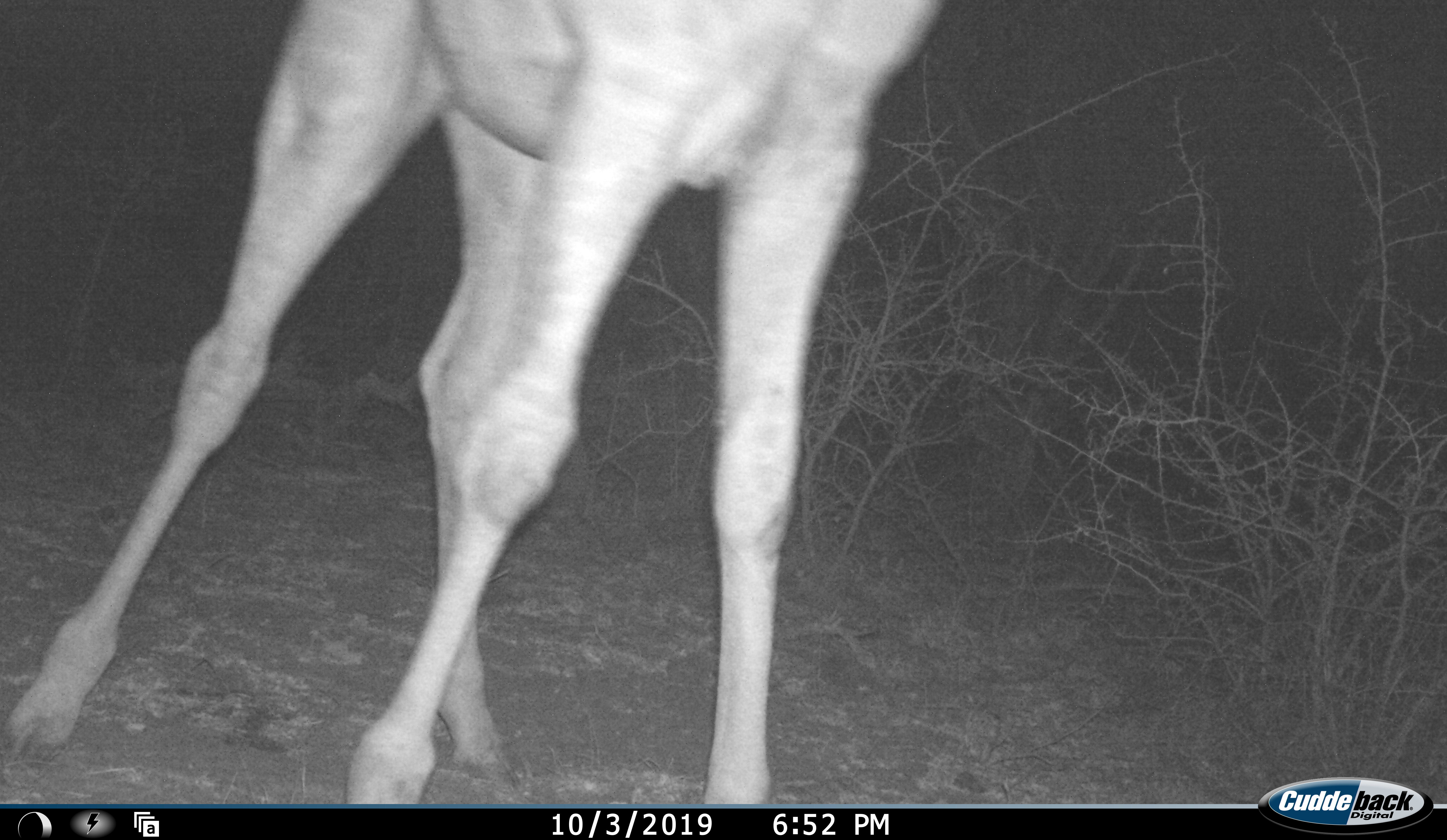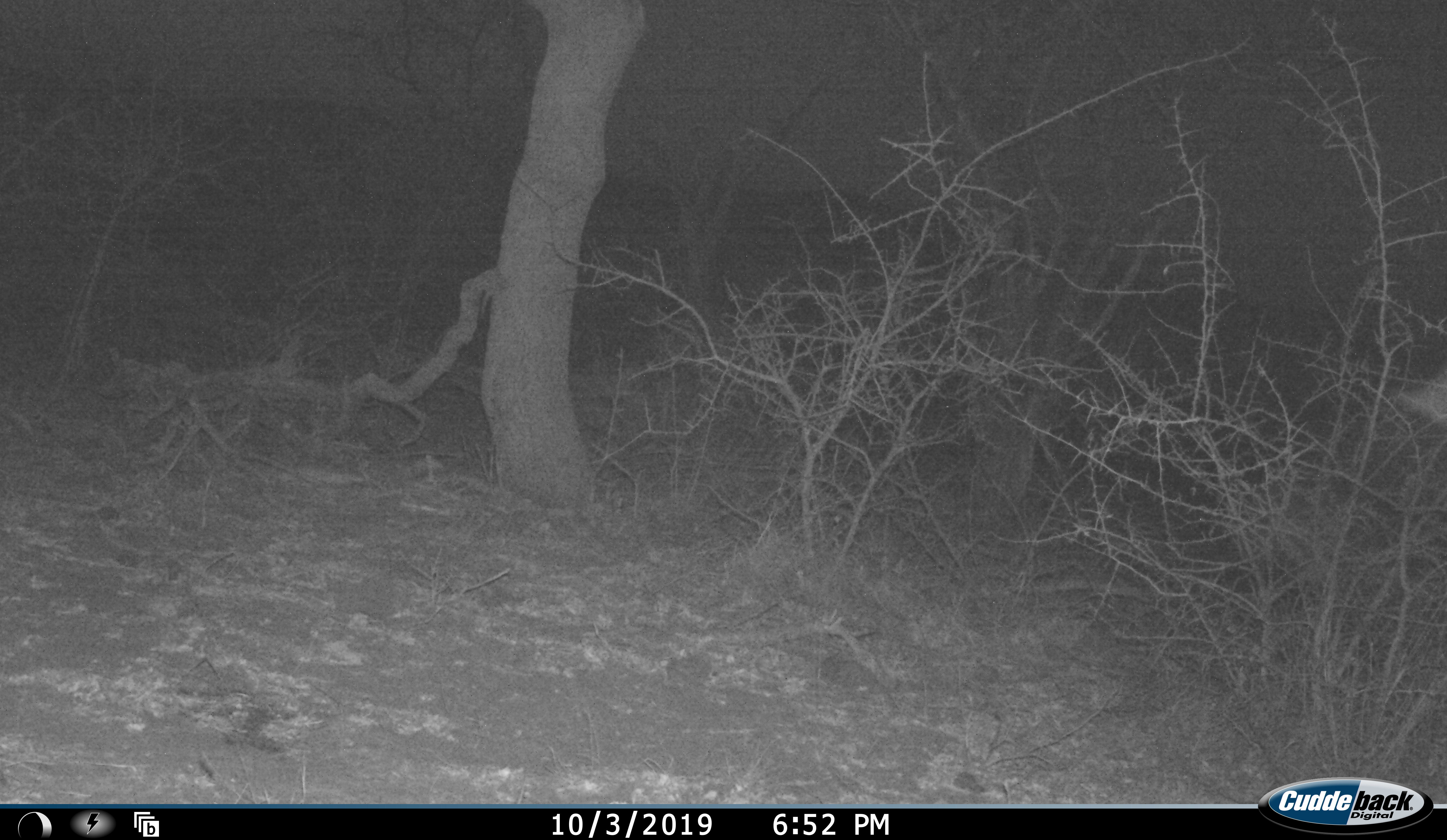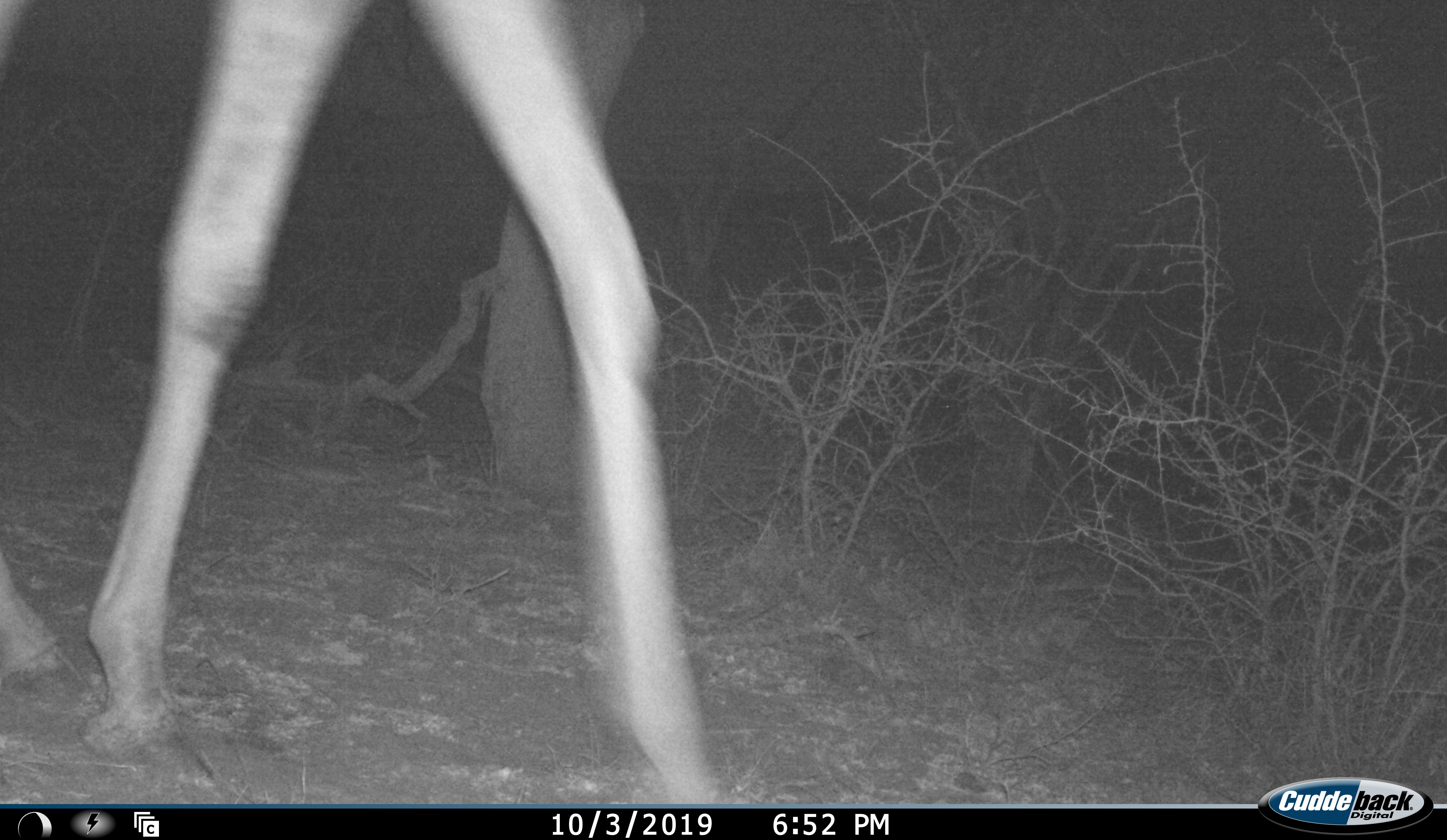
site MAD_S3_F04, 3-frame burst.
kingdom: Animalia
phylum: Chordata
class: Mammalia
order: Artiodactyla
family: Giraffidae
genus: Giraffa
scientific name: Giraffa camelopardalis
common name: giraffe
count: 1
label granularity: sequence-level